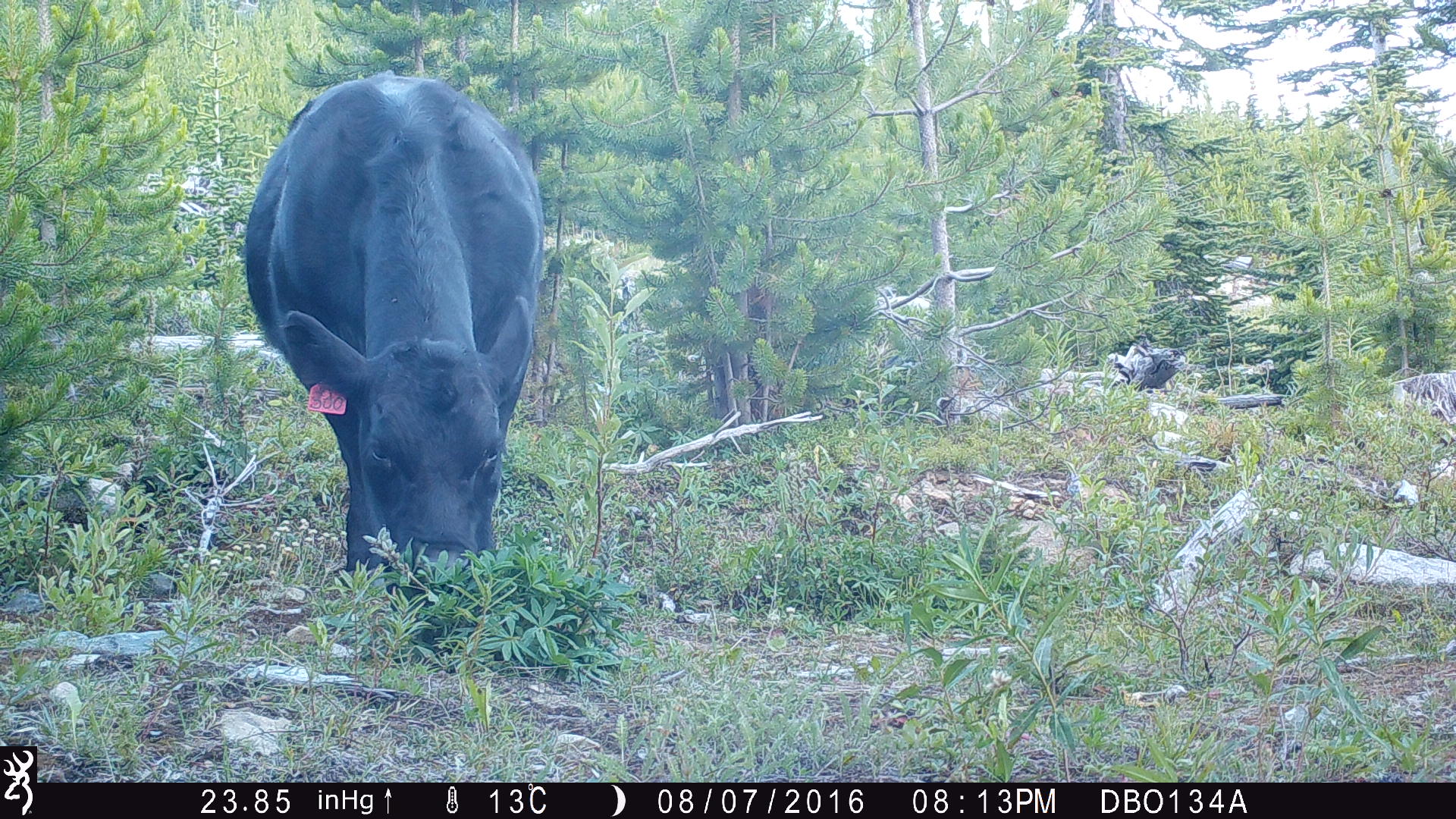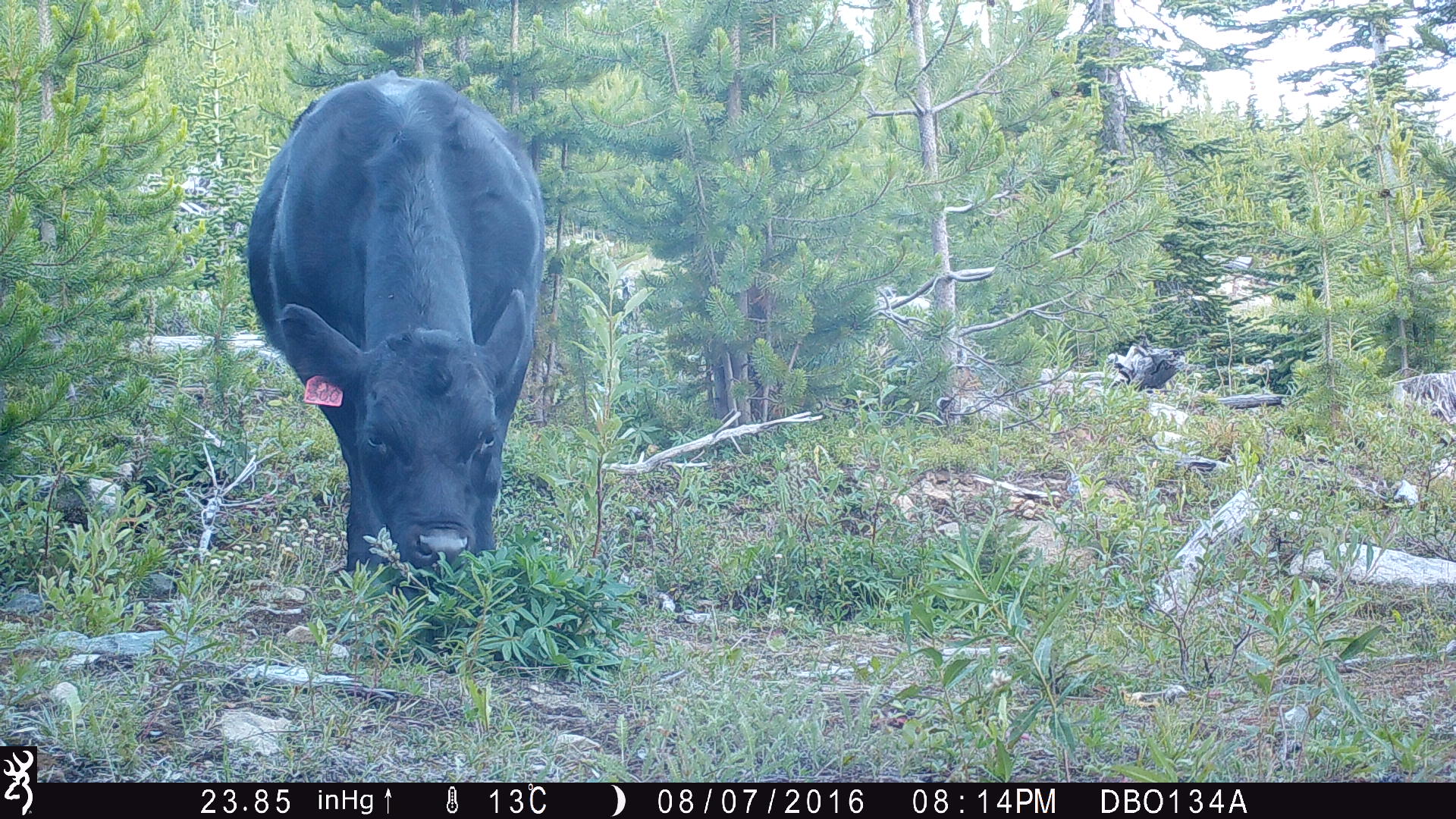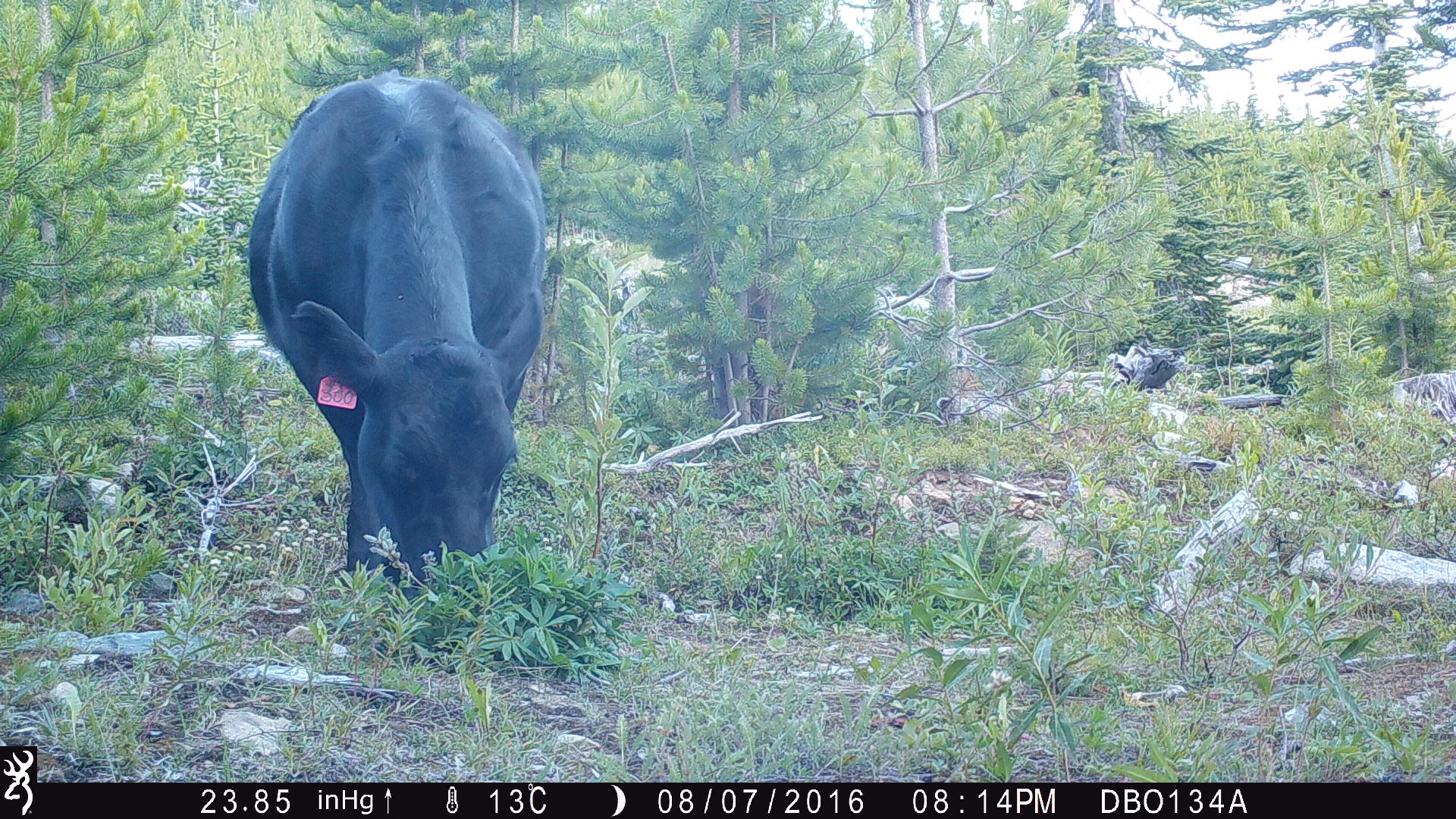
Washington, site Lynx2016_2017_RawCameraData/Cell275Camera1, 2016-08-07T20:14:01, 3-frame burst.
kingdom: Animalia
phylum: Chordata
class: Mammalia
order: Artiodactyla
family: Bovidae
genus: Bos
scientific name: Bos taurus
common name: domestic cattle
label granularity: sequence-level